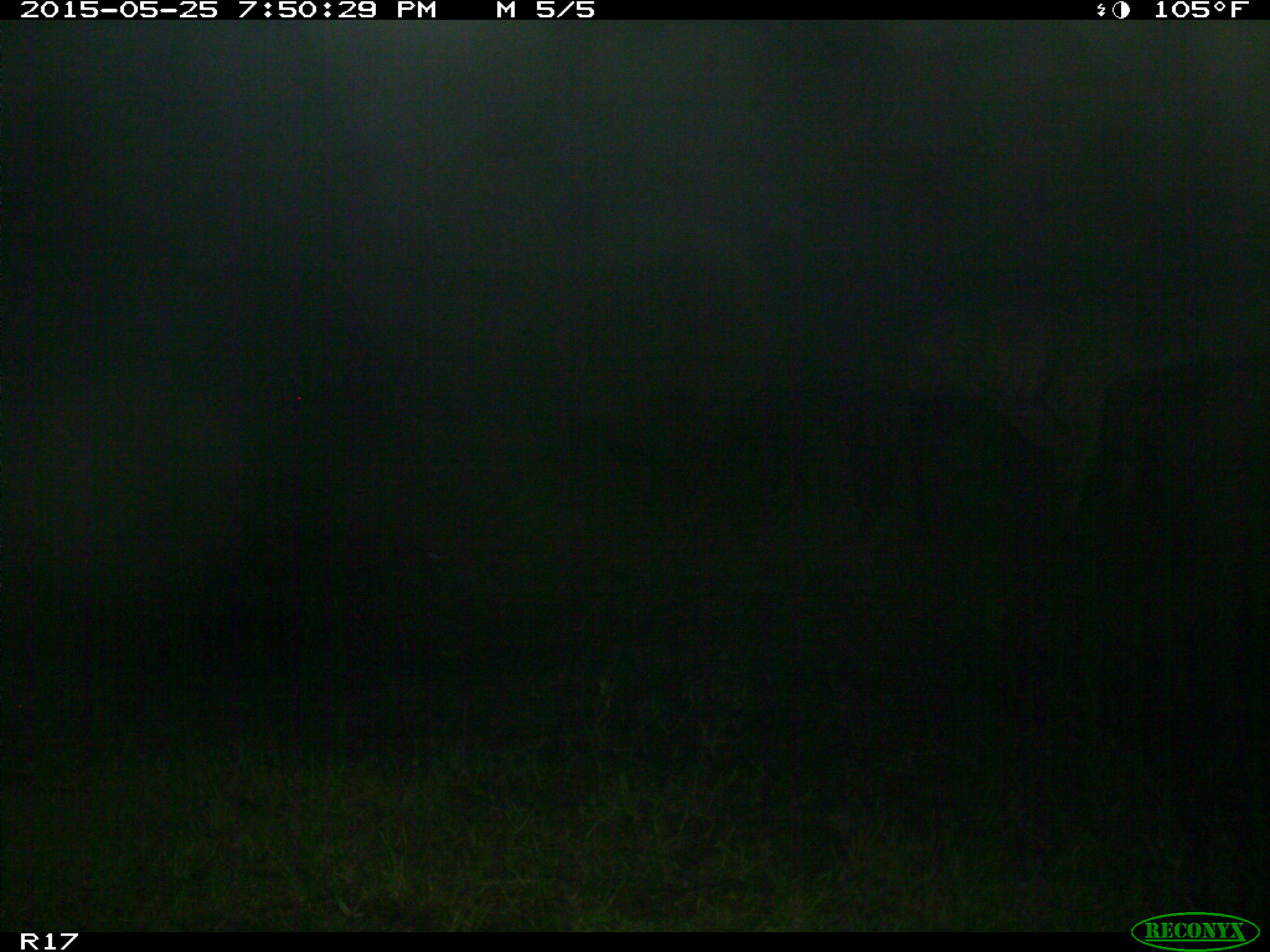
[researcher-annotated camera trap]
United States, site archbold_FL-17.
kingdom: Animalia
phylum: Chordata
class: Mammalia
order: Artiodactyla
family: Bovidae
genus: Bos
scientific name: Bos taurus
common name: domestic cow